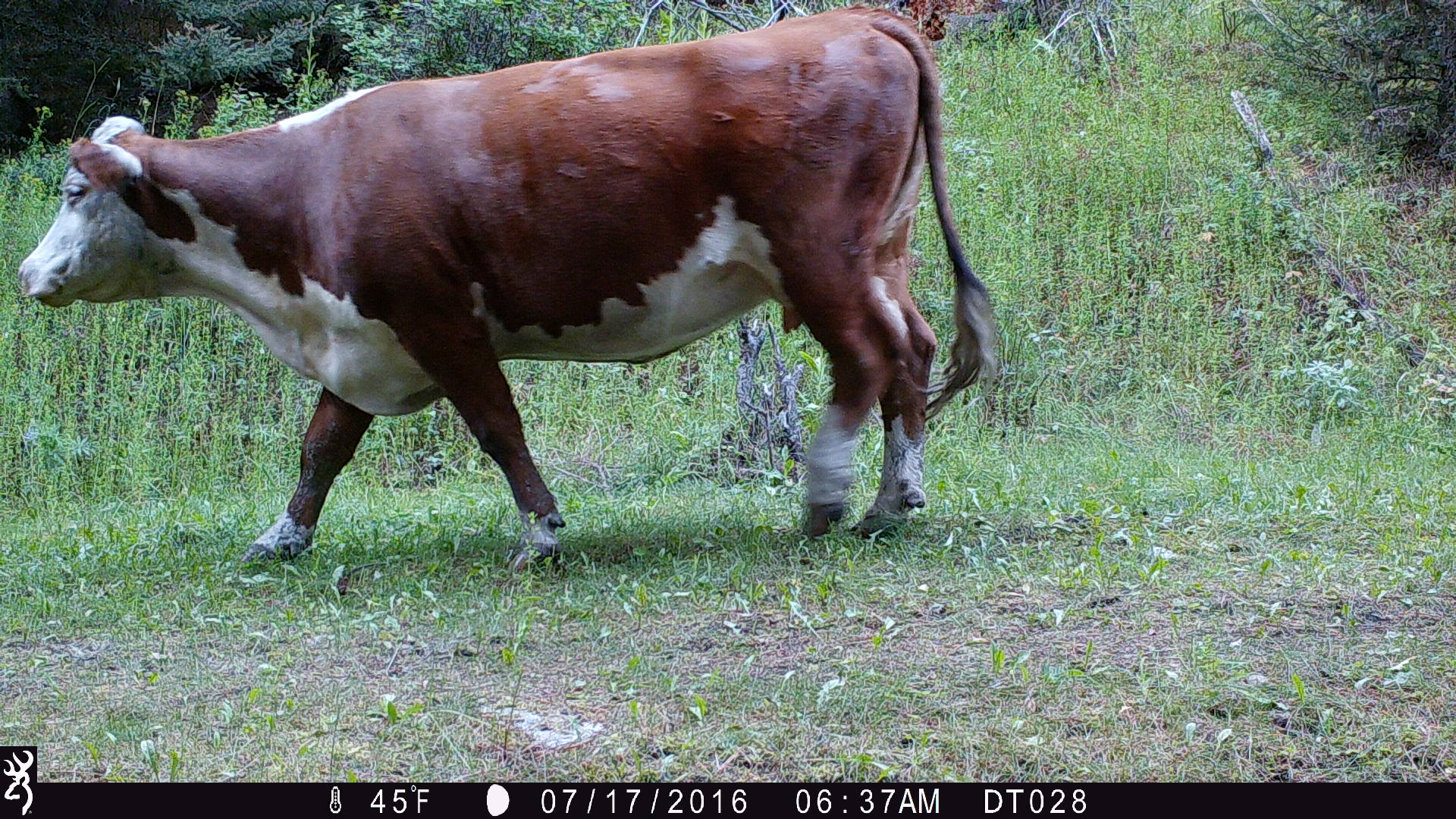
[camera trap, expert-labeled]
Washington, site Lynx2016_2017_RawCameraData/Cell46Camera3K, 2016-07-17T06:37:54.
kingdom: Animalia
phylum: Chordata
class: Mammalia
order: Artiodactyla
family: Bovidae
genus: Bos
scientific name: Bos taurus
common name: domestic cattle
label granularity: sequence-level